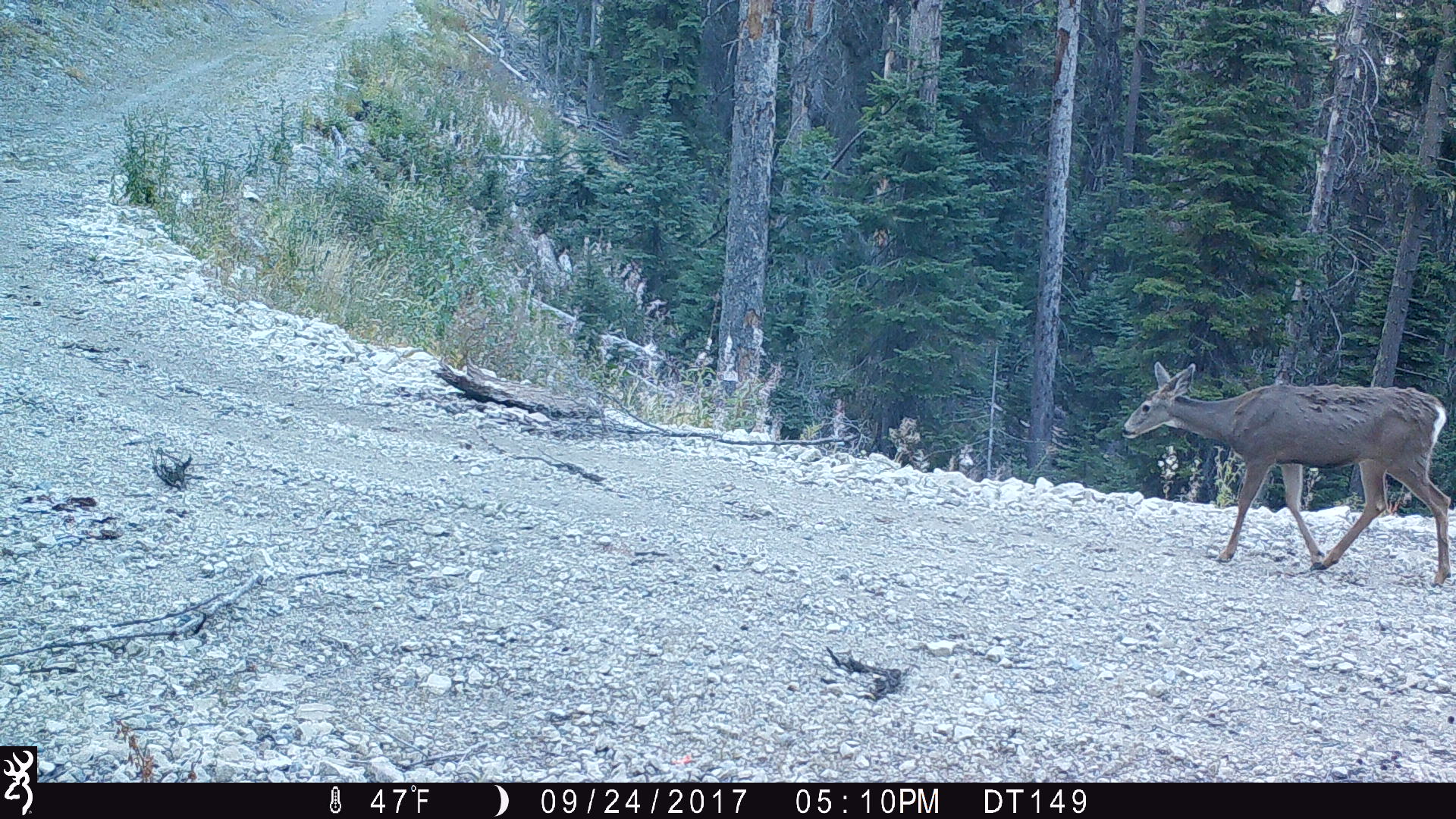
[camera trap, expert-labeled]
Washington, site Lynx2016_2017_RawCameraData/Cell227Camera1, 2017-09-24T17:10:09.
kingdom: Animalia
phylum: Chordata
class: Mammalia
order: Artiodactyla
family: Cervidae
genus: Odocoileus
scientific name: Odocoileus hemionus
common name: mule deer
Odocoileus hemionus (mule deer). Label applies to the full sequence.